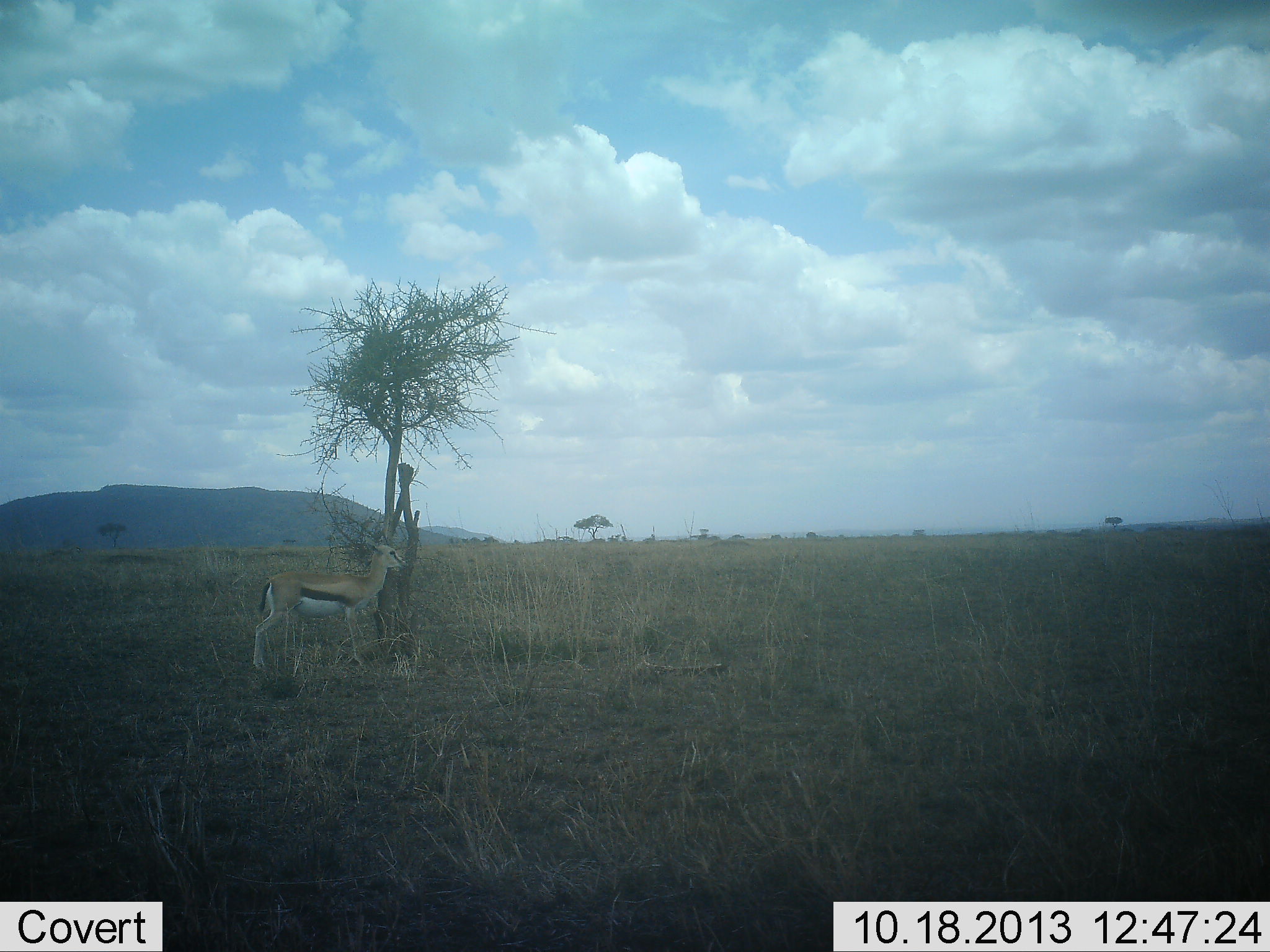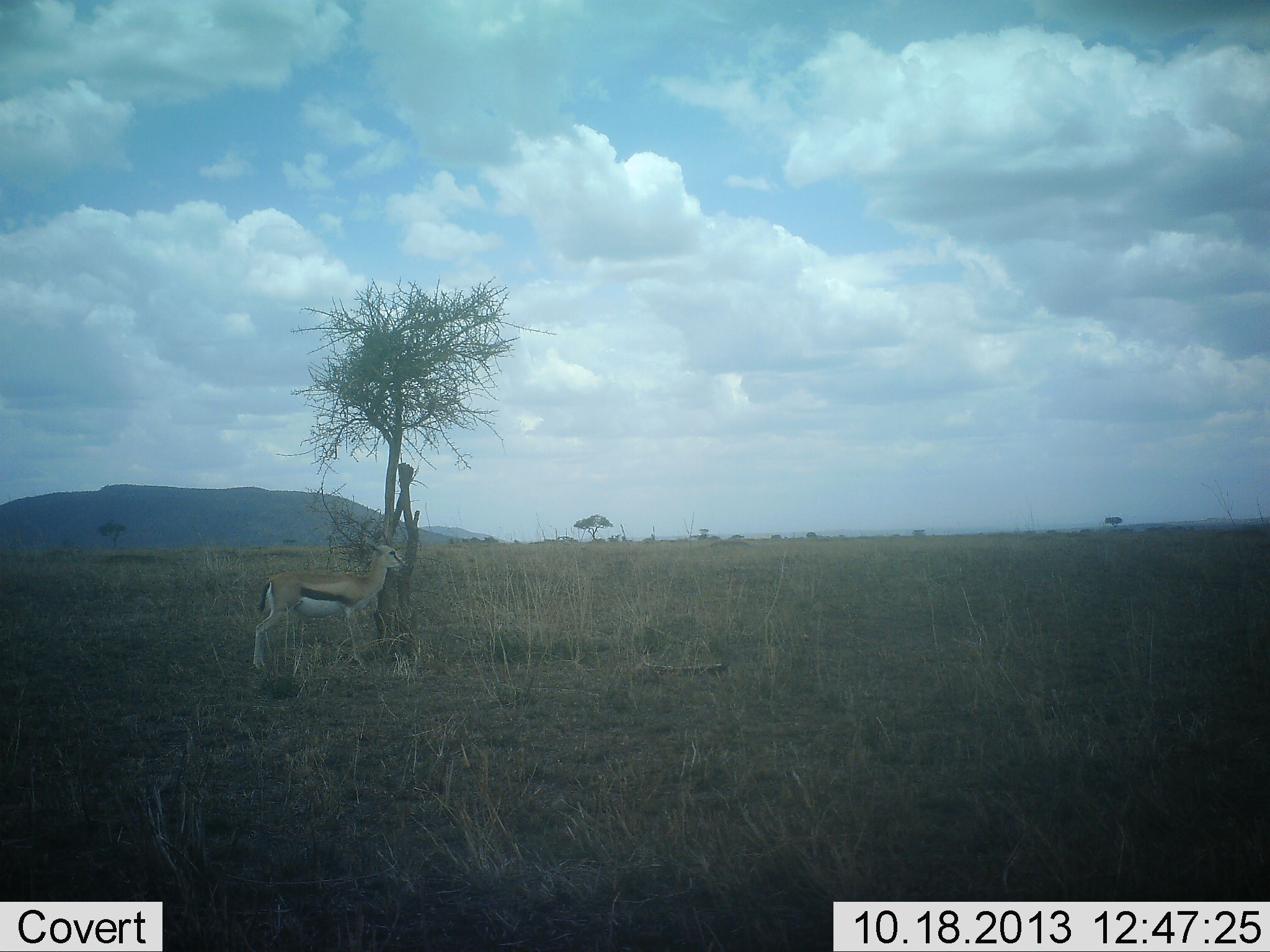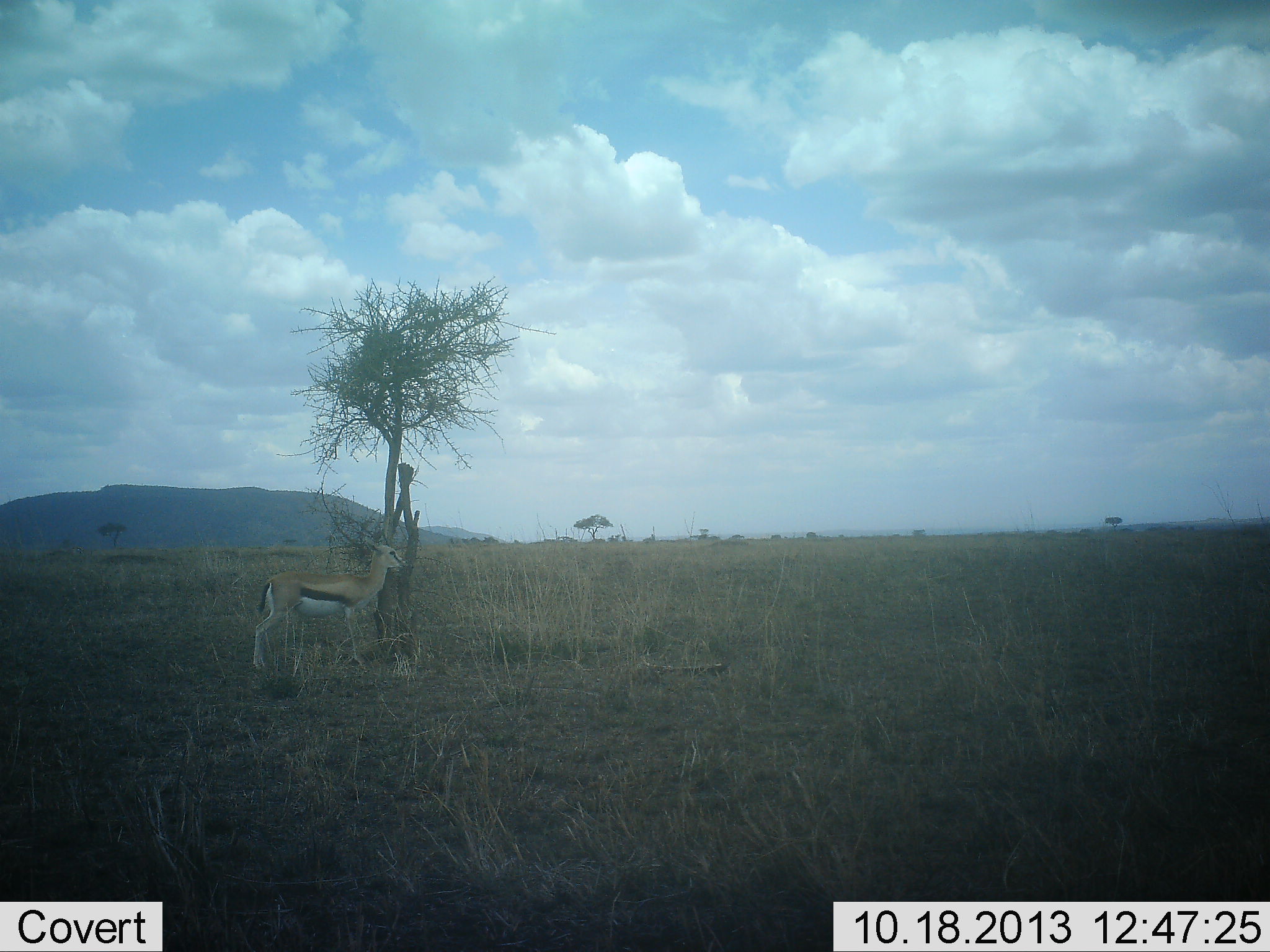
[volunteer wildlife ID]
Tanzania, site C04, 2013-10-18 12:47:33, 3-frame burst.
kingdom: Animalia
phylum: Chordata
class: Mammalia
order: Artiodactyla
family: Bovidae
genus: Eudorcas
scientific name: Eudorcas thomsonii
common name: thomson's gazelle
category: gazellethomsons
Gazellethomsons (thomson's gazelle) (Eudorcas thomsonii), count 1. Behavior (volunteer vote fractions): standing 90%, resting 10%, moving 0%, interacting 0%. Young present (vote fraction): 0%. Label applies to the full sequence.